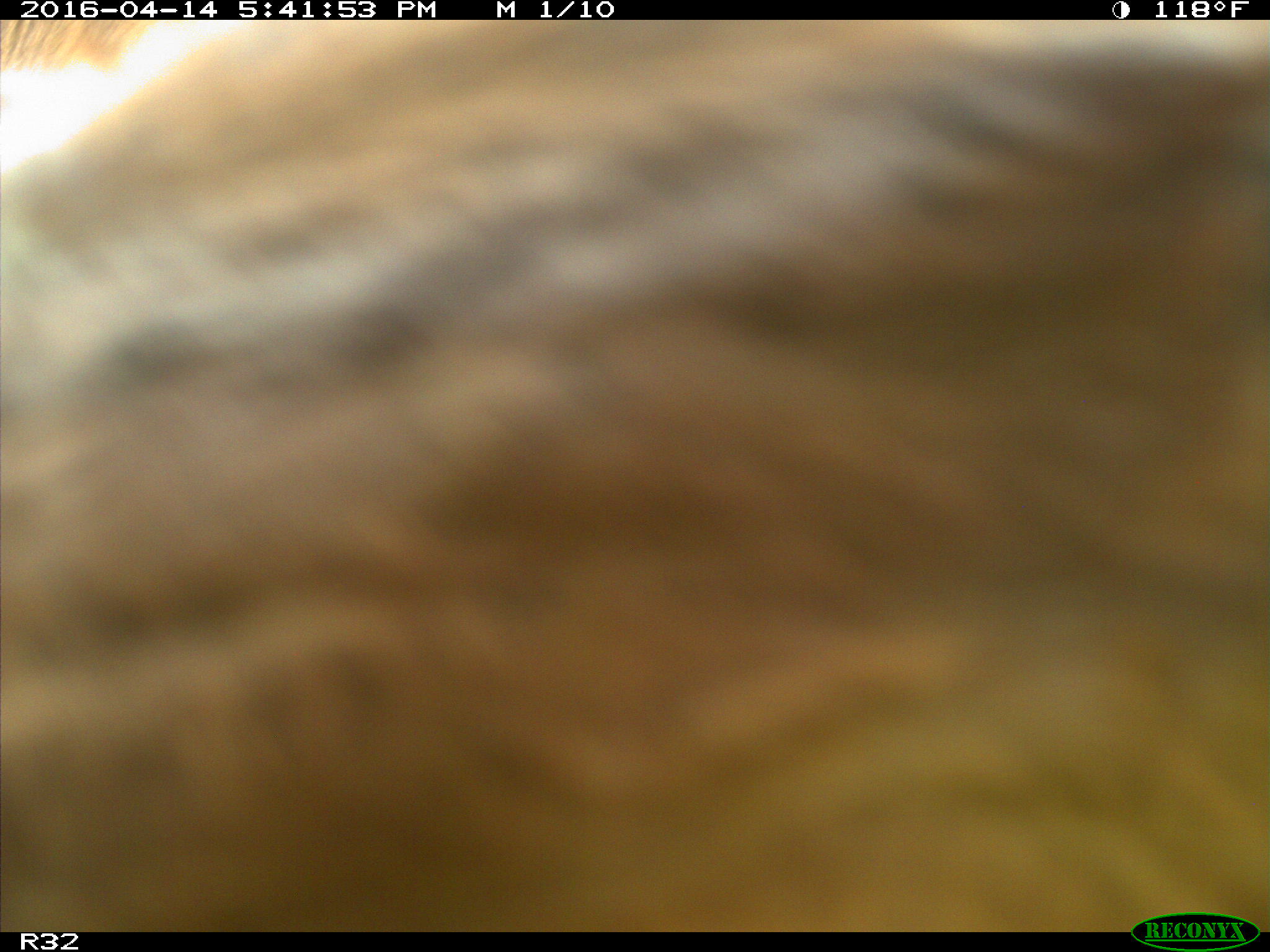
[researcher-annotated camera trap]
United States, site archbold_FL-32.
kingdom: Animalia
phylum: Chordata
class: Mammalia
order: Artiodactyla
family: Bovidae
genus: Bos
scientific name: Bos taurus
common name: domestic cow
Bos taurus (domestic cow).